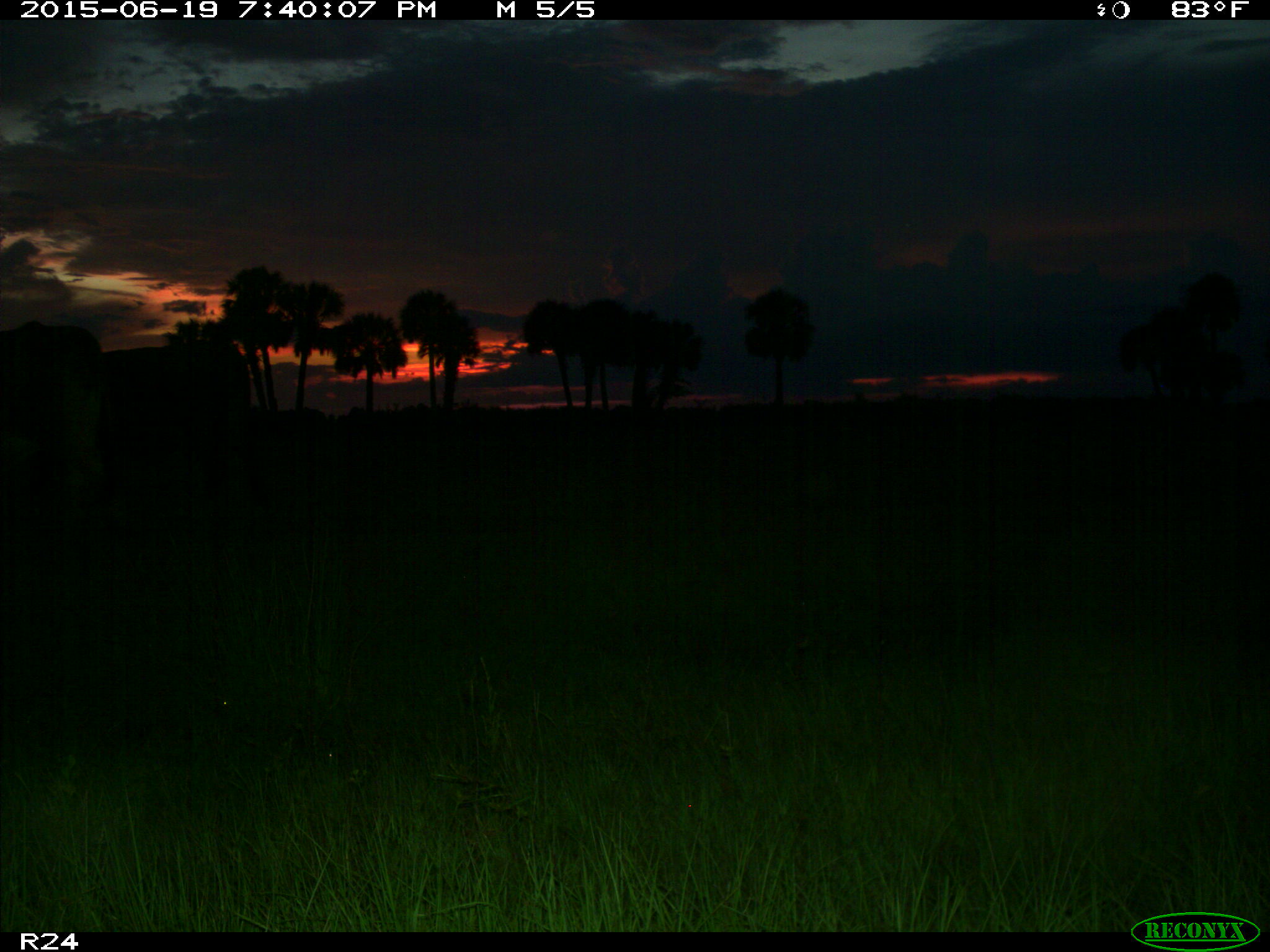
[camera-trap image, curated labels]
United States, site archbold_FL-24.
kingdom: Animalia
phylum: Chordata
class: Mammalia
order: Artiodactyla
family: Bovidae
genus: Bos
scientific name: Bos taurus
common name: domestic cow